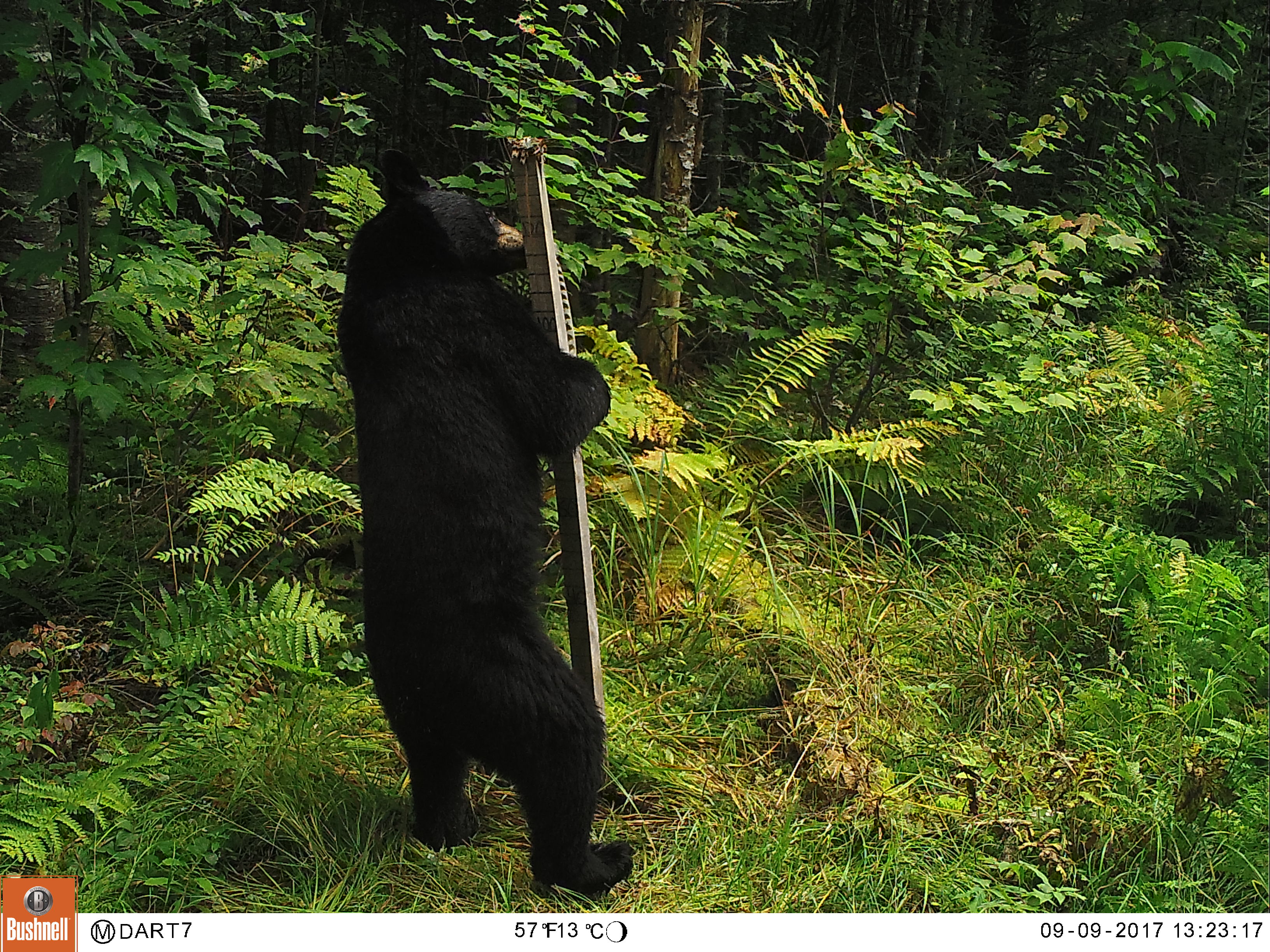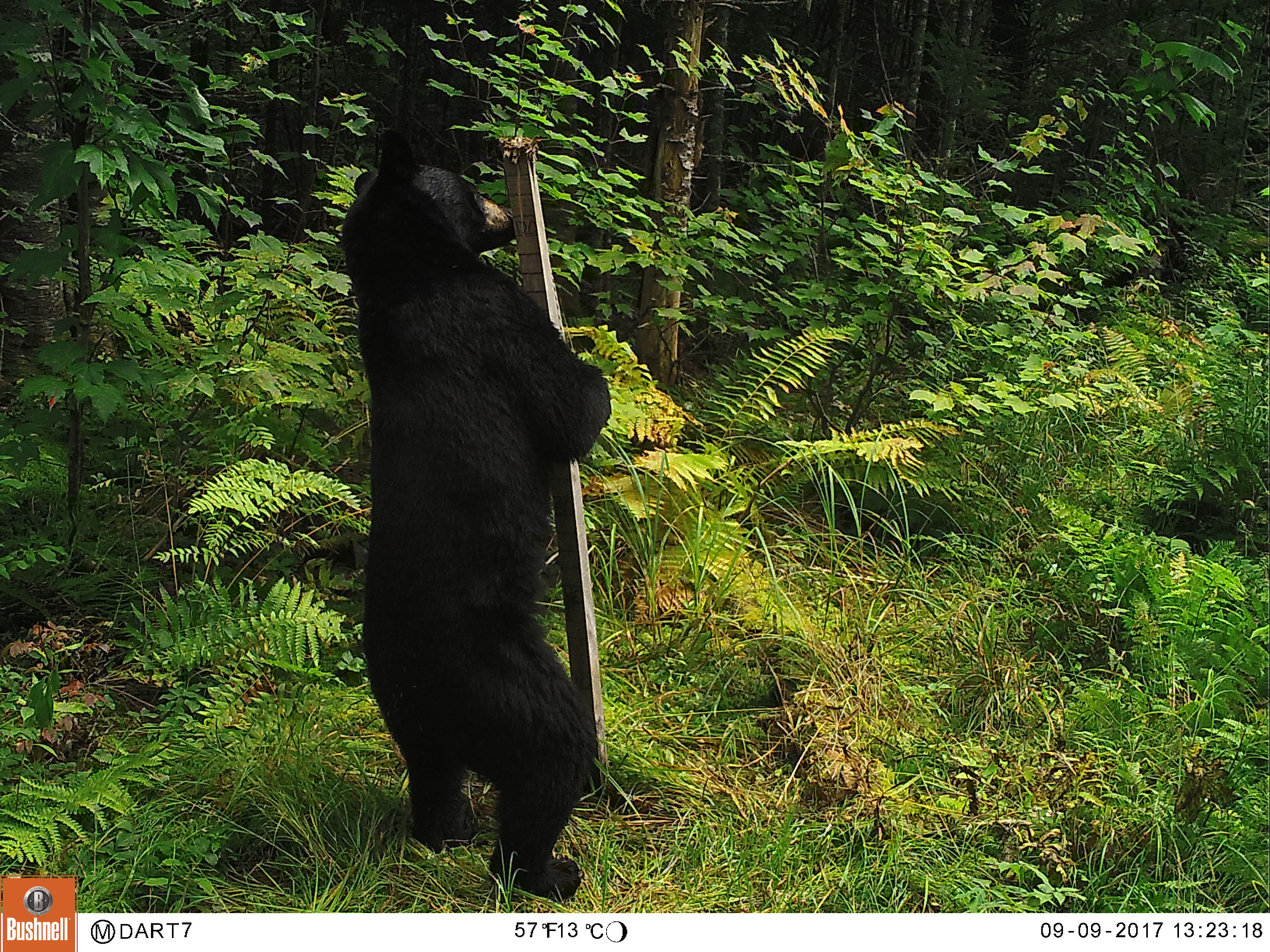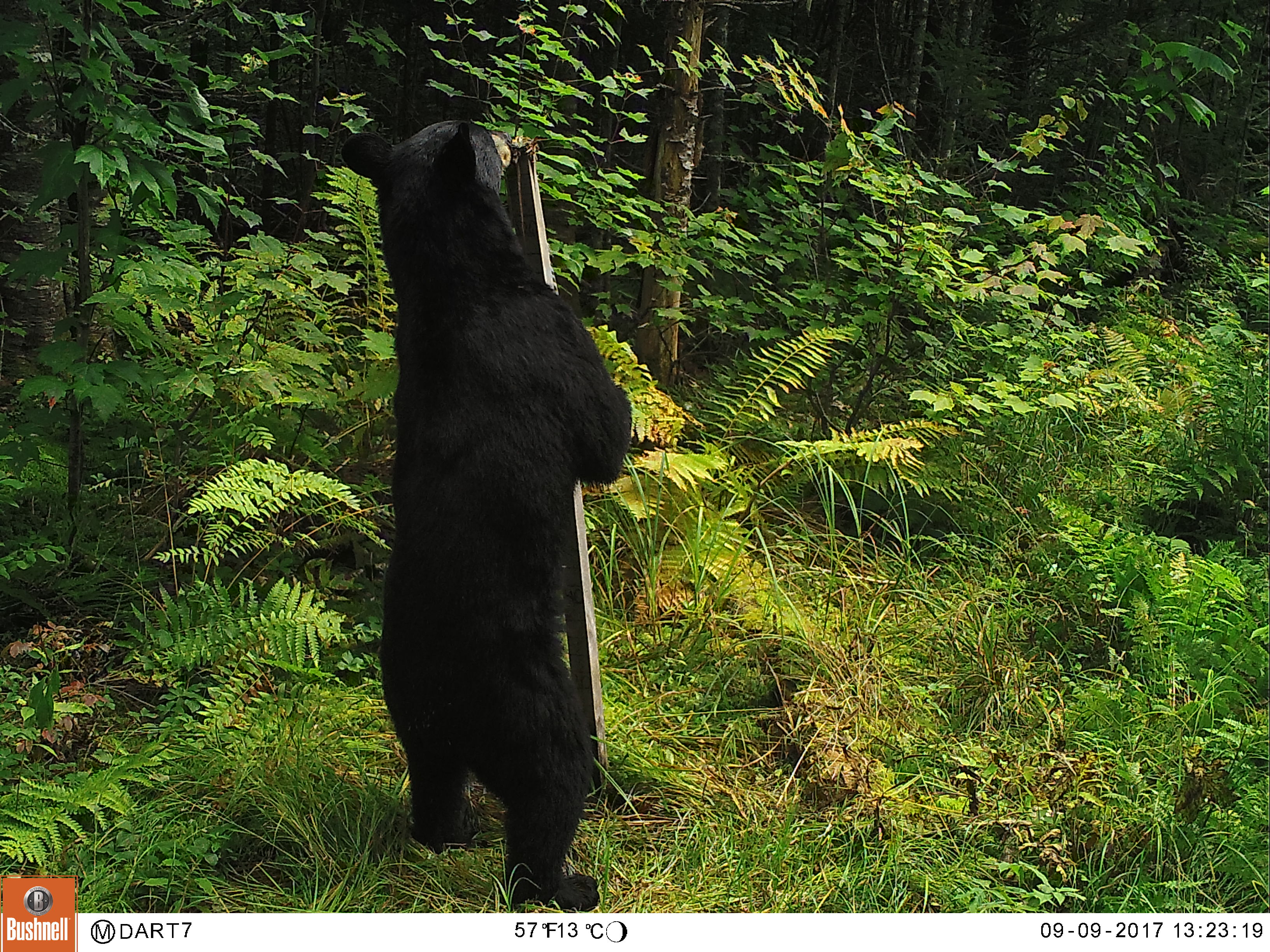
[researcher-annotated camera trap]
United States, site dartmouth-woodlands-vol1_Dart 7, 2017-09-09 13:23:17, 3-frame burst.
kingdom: Animalia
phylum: Chordata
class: Mammalia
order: Carnivora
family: Ursidae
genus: Ursus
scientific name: Ursus americanus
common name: black bear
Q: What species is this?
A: Black bear (Ursus americanus).